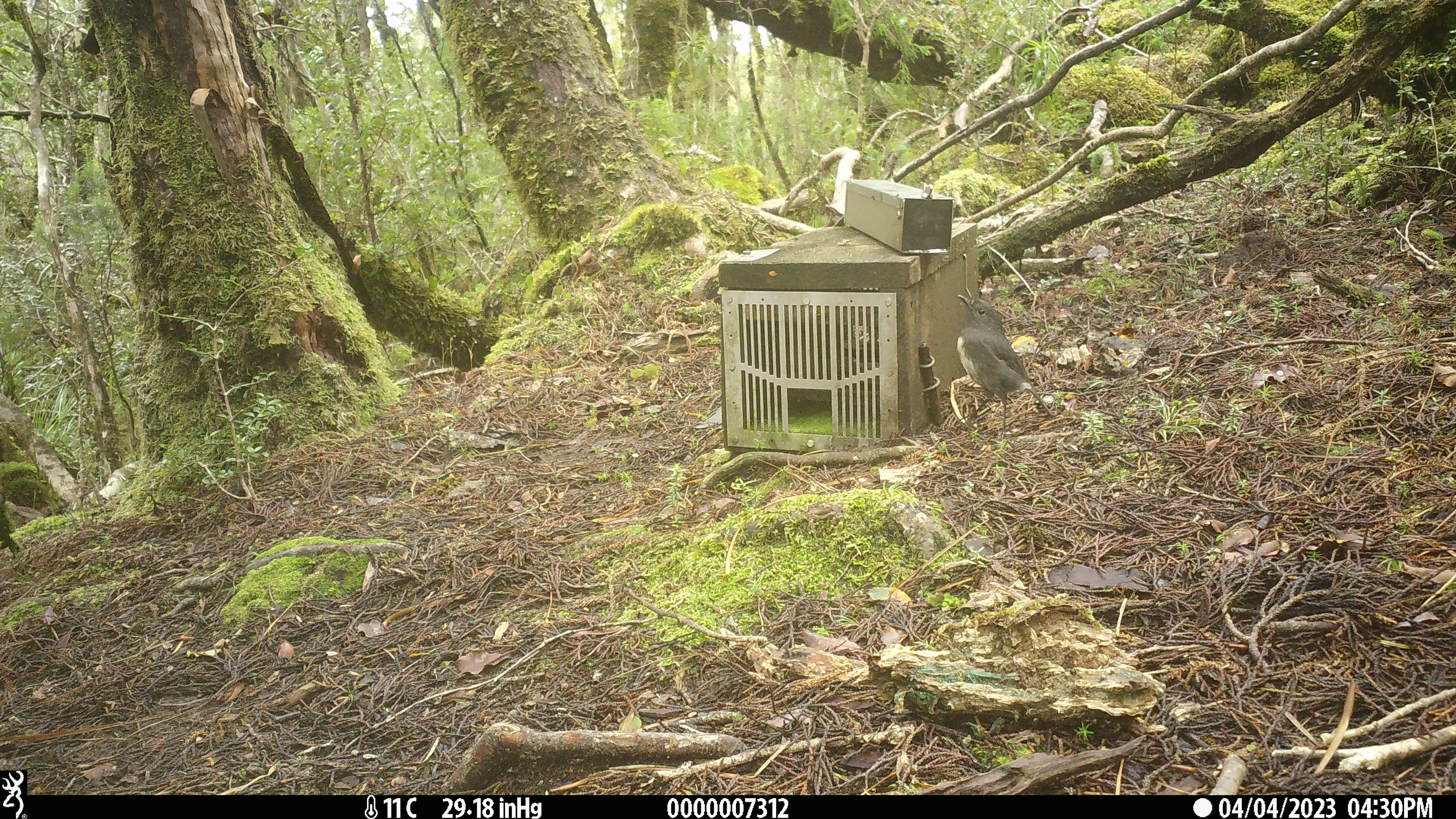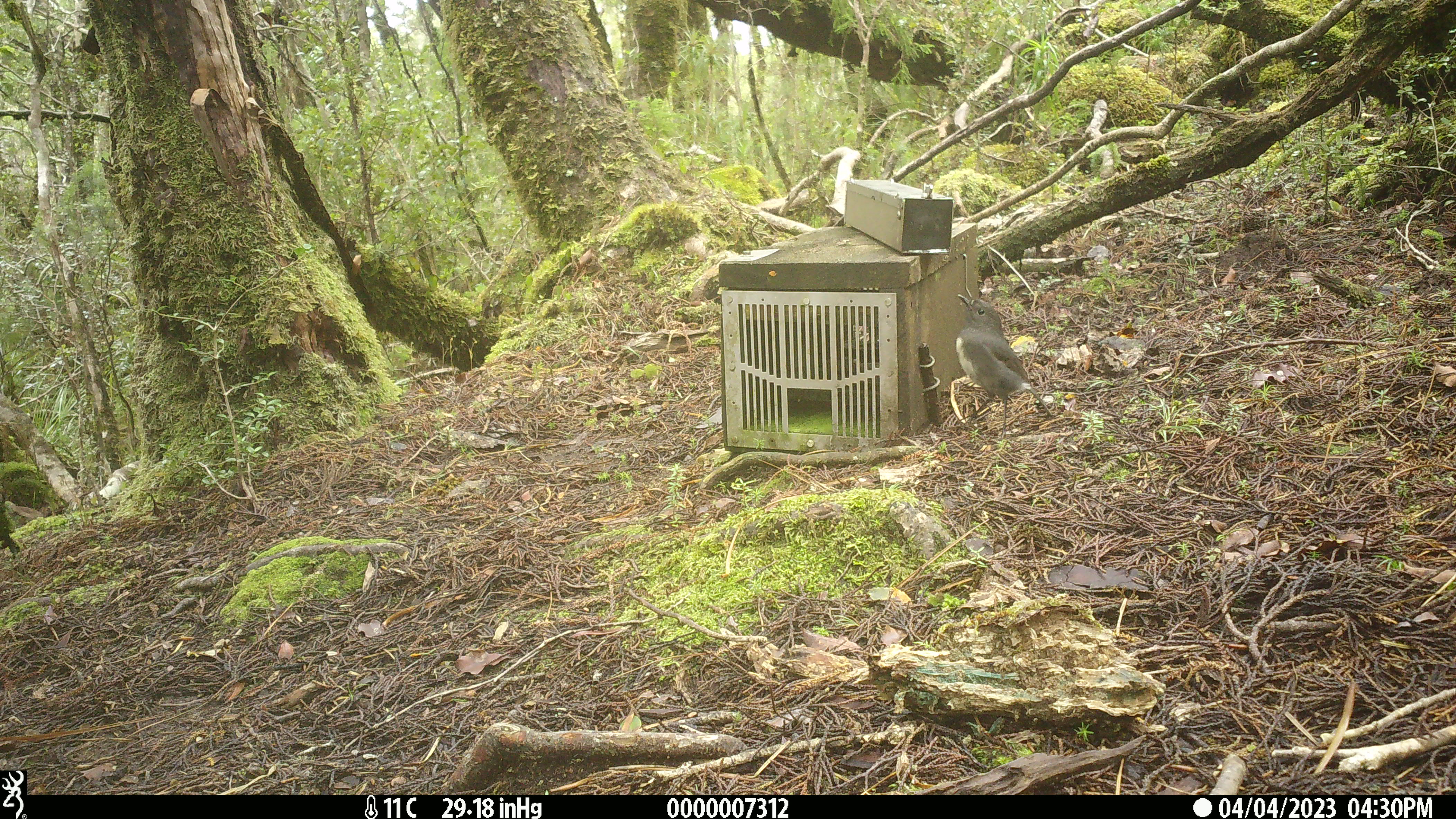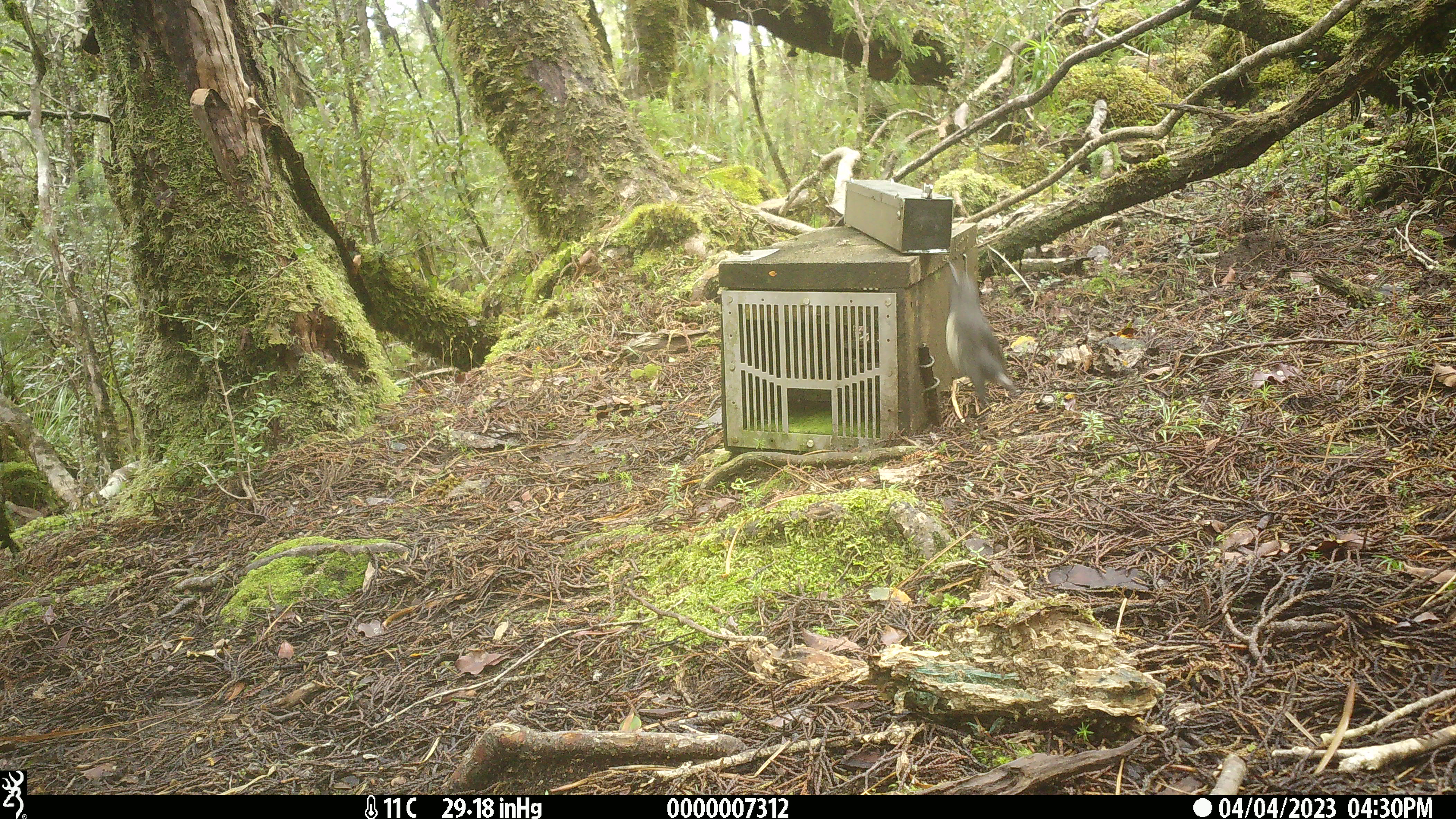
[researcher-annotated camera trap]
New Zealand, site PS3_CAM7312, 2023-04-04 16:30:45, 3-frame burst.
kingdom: Animalia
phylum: Chordata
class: Aves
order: Passeriformes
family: Petroicidae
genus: Petroica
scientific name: Petroica australis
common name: new zealand robin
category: robin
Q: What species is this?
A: Robin (new zealand robin) (Petroica australis).